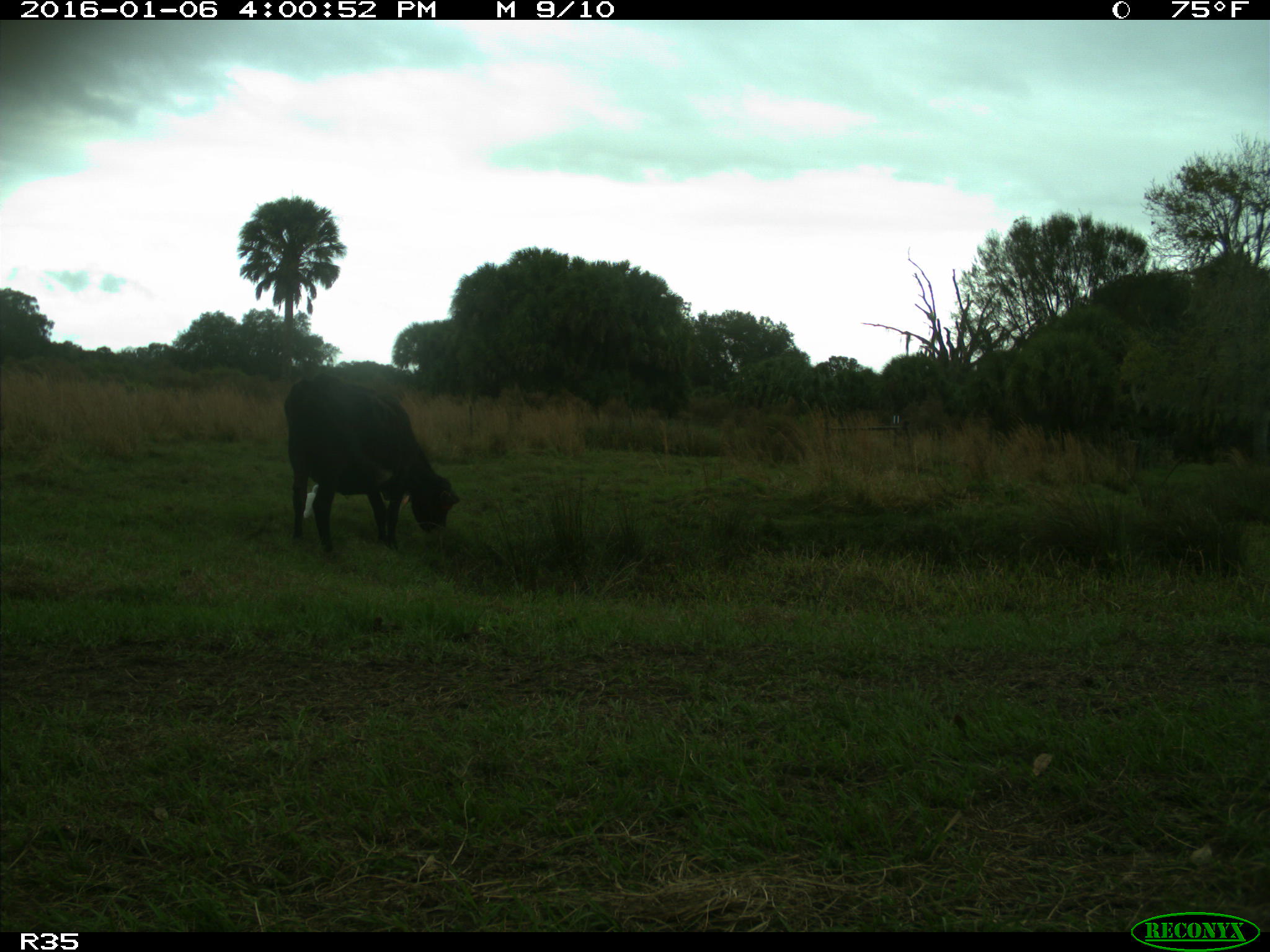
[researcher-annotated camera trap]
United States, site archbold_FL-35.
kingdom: Animalia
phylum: Chordata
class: Mammalia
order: Artiodactyla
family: Bovidae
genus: Bos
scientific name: Bos taurus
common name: domestic cow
Bos taurus (domestic cow).